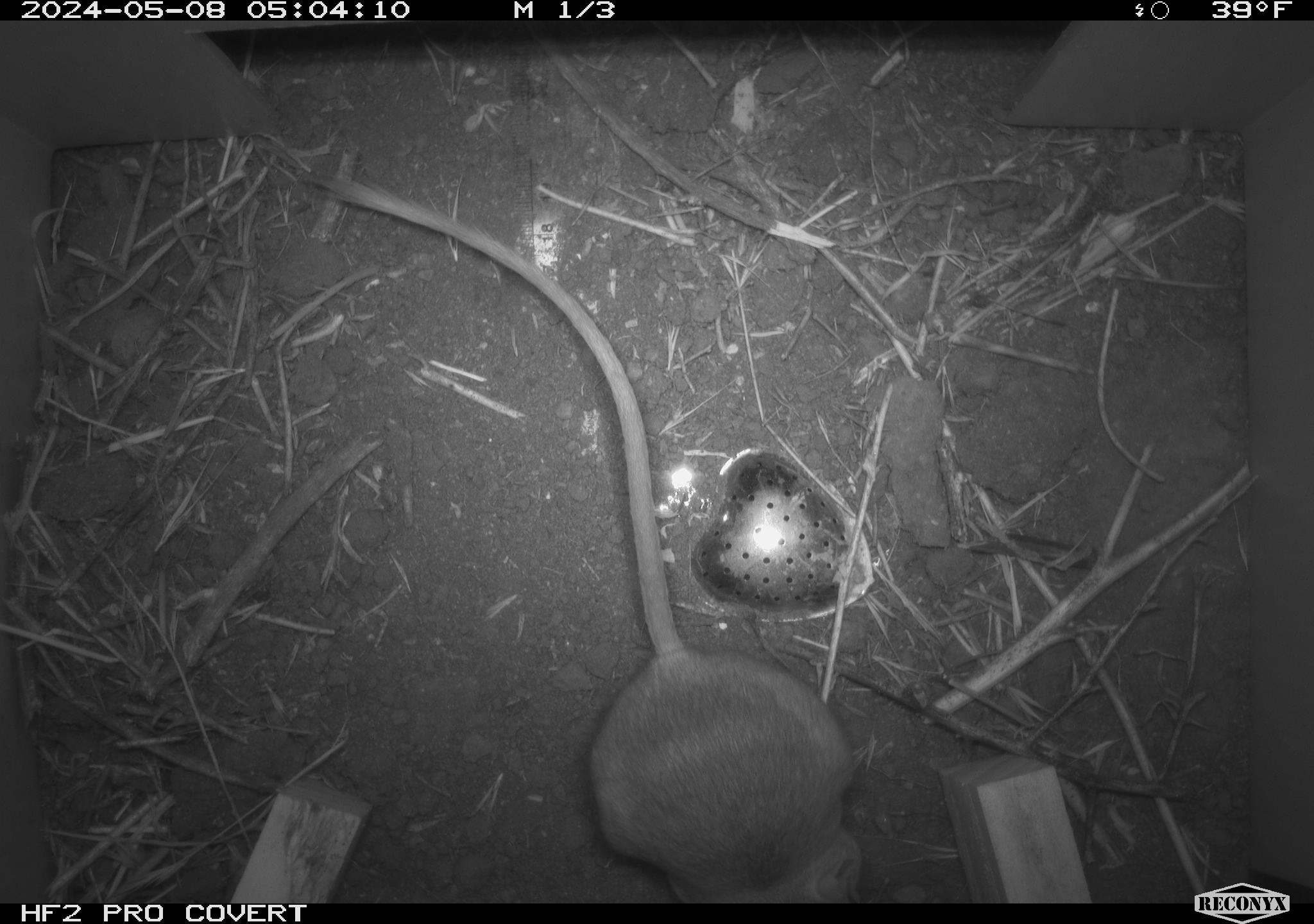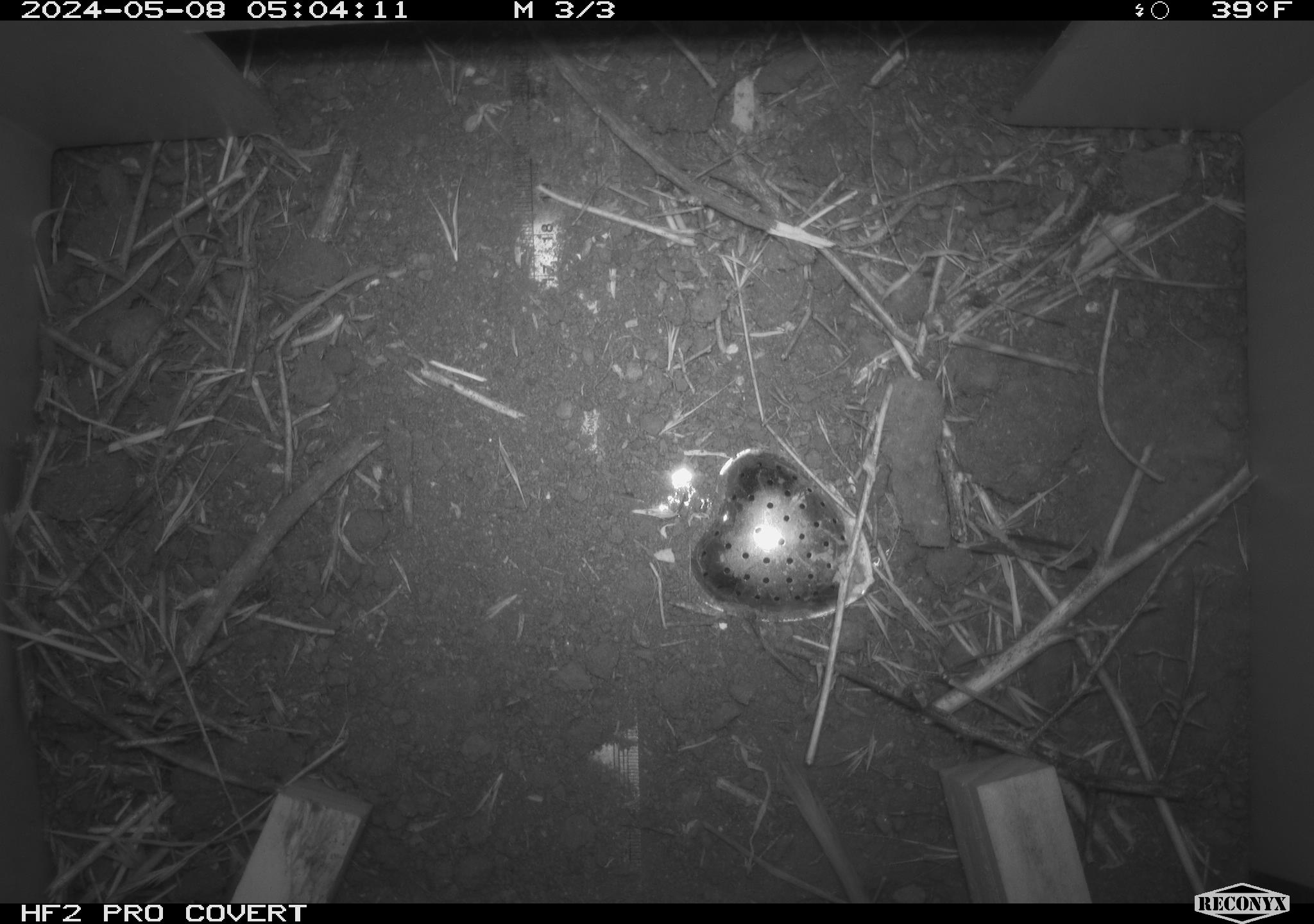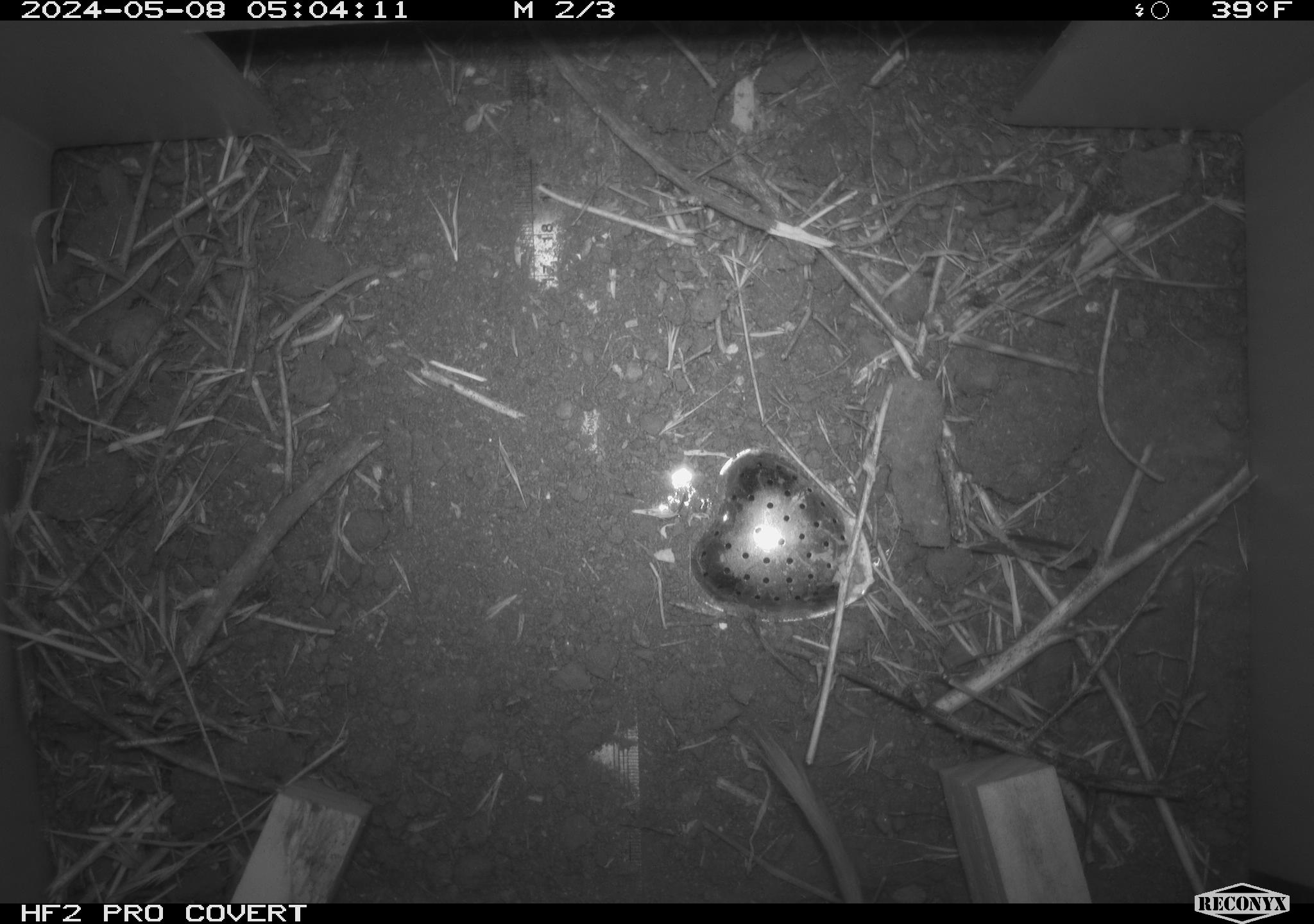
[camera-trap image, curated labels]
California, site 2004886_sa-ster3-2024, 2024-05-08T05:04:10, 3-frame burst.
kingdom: Animalia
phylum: Chordata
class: Mammalia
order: Rodentia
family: Heteromyidae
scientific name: Heteromyidae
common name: kangaroo rats and pocket mice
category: heteromyidae family